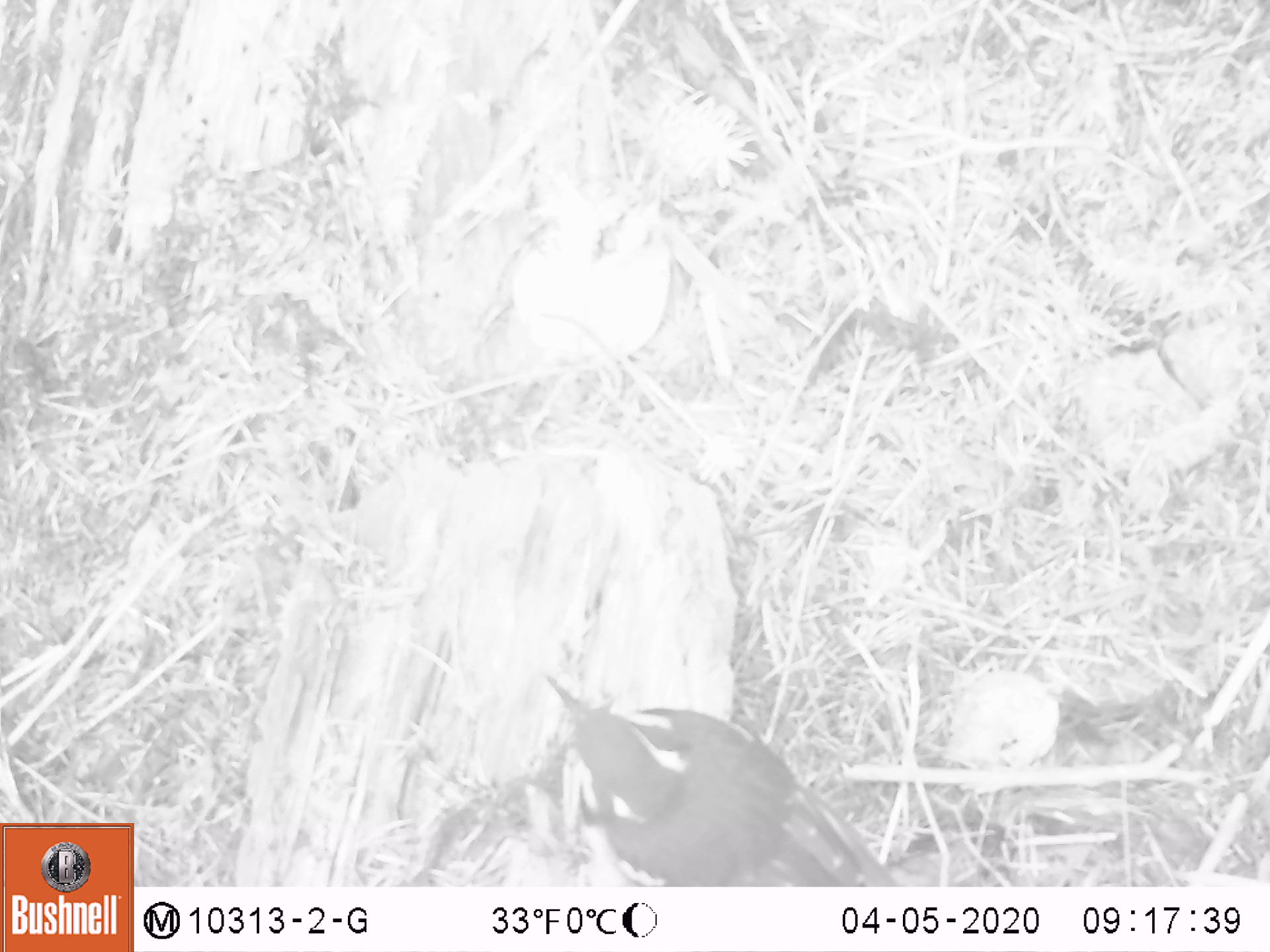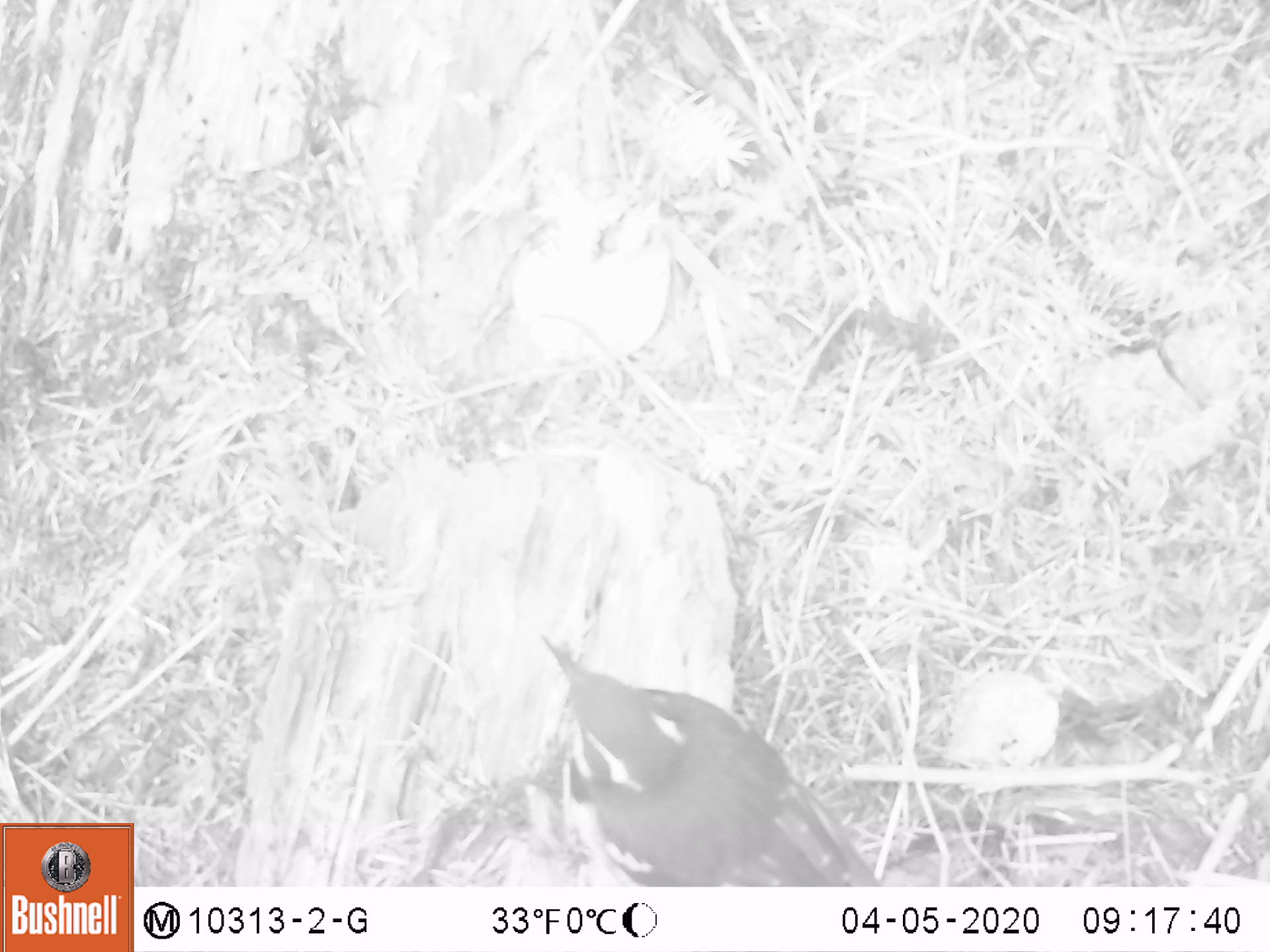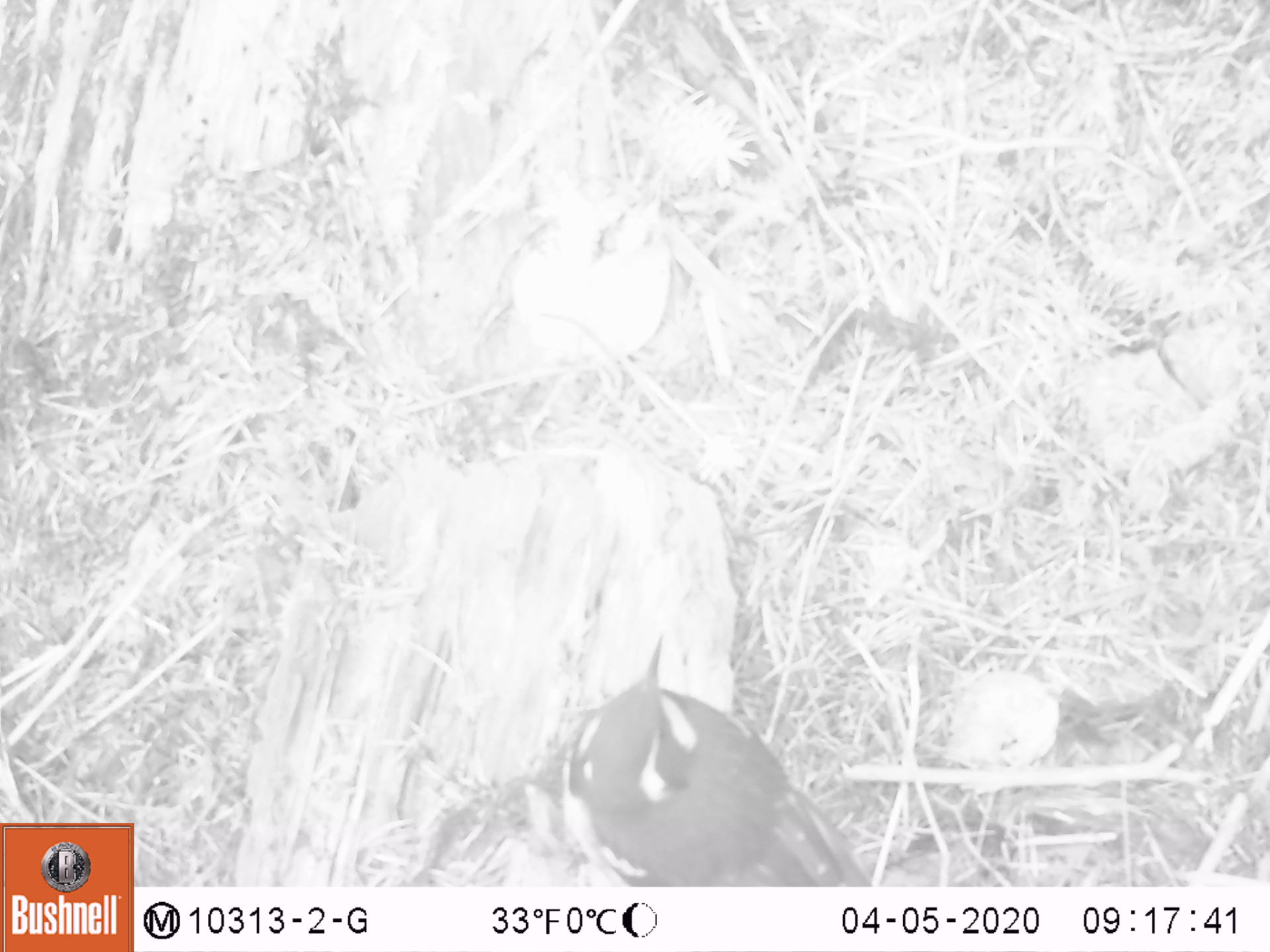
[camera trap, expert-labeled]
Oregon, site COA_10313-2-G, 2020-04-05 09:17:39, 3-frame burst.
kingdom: Animalia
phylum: Chordata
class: Aves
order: Passeriformes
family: Turdidae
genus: Ixoreus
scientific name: Ixoreus naevius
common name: varied thrush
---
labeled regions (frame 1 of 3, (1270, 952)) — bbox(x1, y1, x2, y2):
varied thrush: bbox(539, 665, 895, 883)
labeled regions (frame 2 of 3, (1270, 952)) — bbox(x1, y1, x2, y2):
varied thrush: bbox(541, 636, 880, 885)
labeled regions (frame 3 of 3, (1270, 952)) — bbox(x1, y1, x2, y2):
varied thrush: bbox(552, 631, 874, 883)